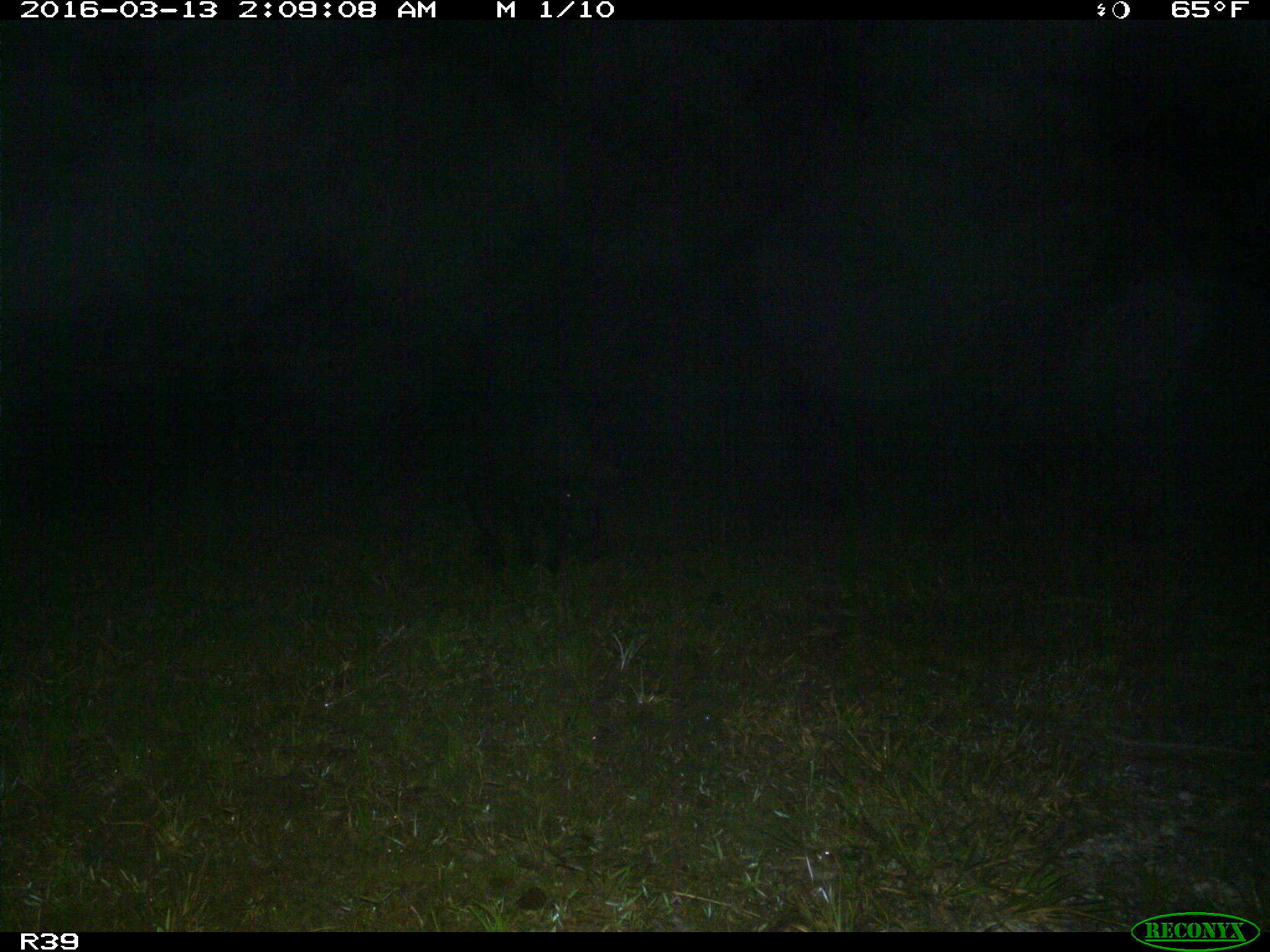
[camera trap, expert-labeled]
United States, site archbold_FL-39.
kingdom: Animalia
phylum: Chordata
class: Mammalia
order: Artiodactyla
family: Suidae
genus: Sus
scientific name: Sus scrofa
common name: wild boar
Sus scrofa (wild boar).